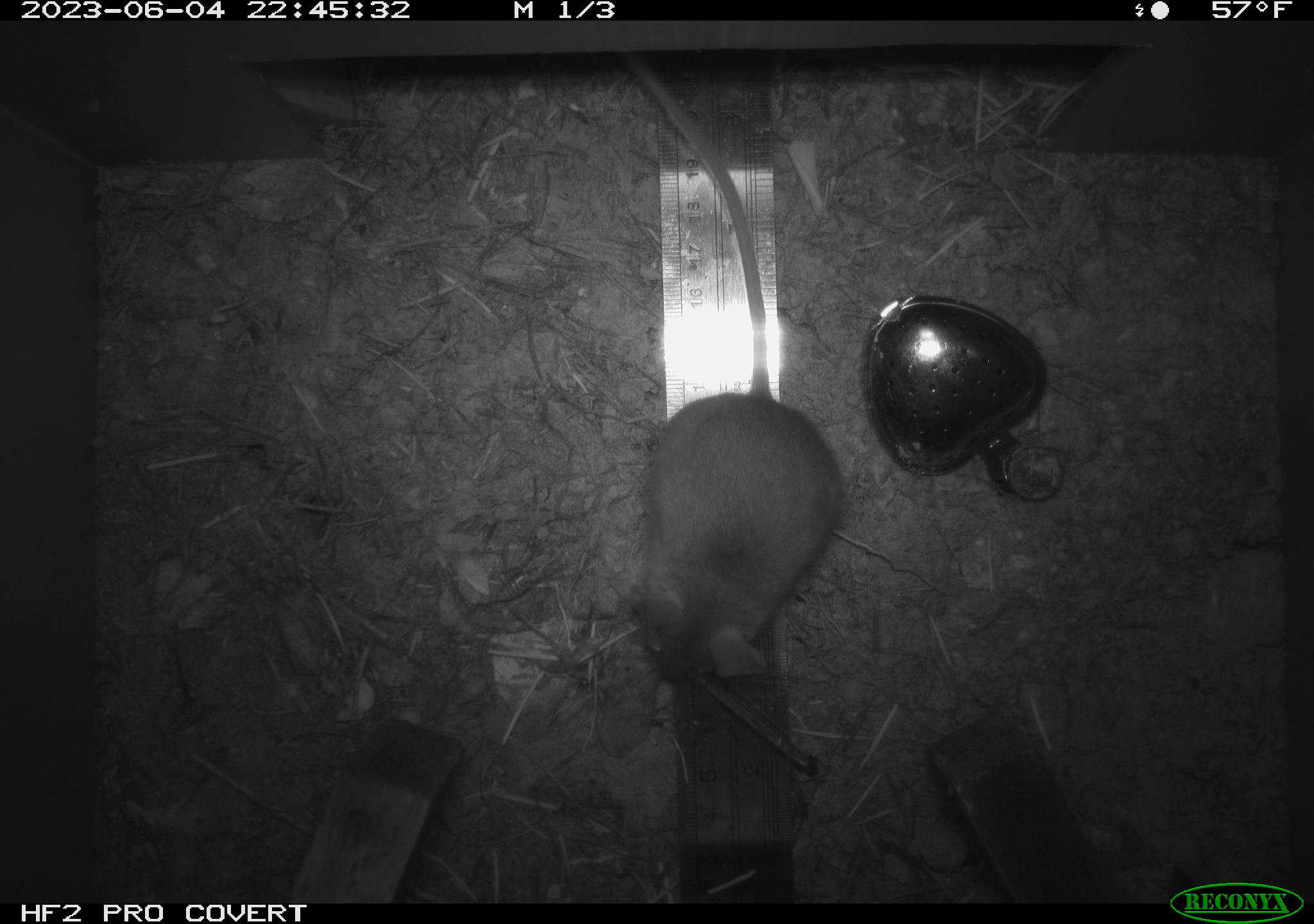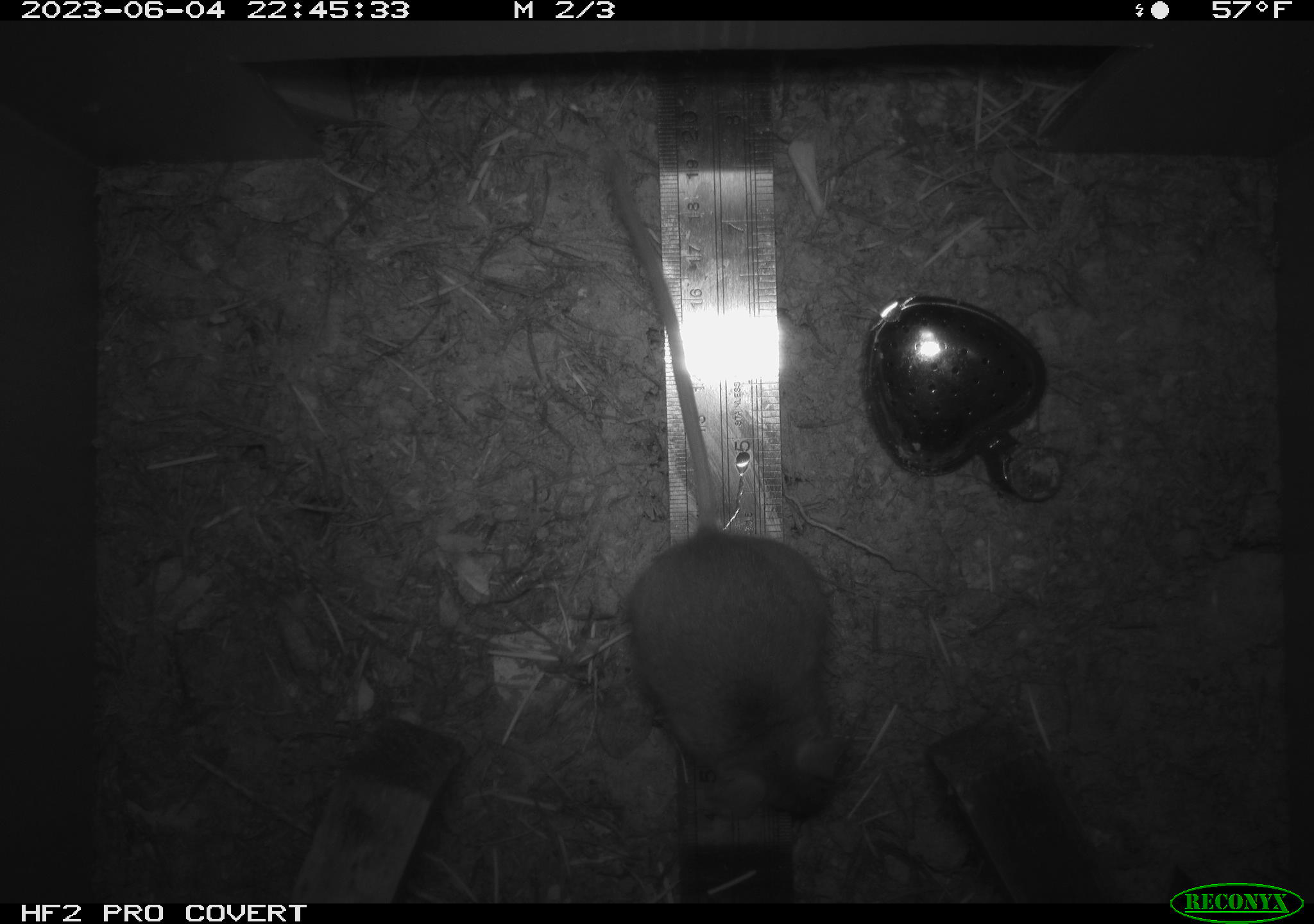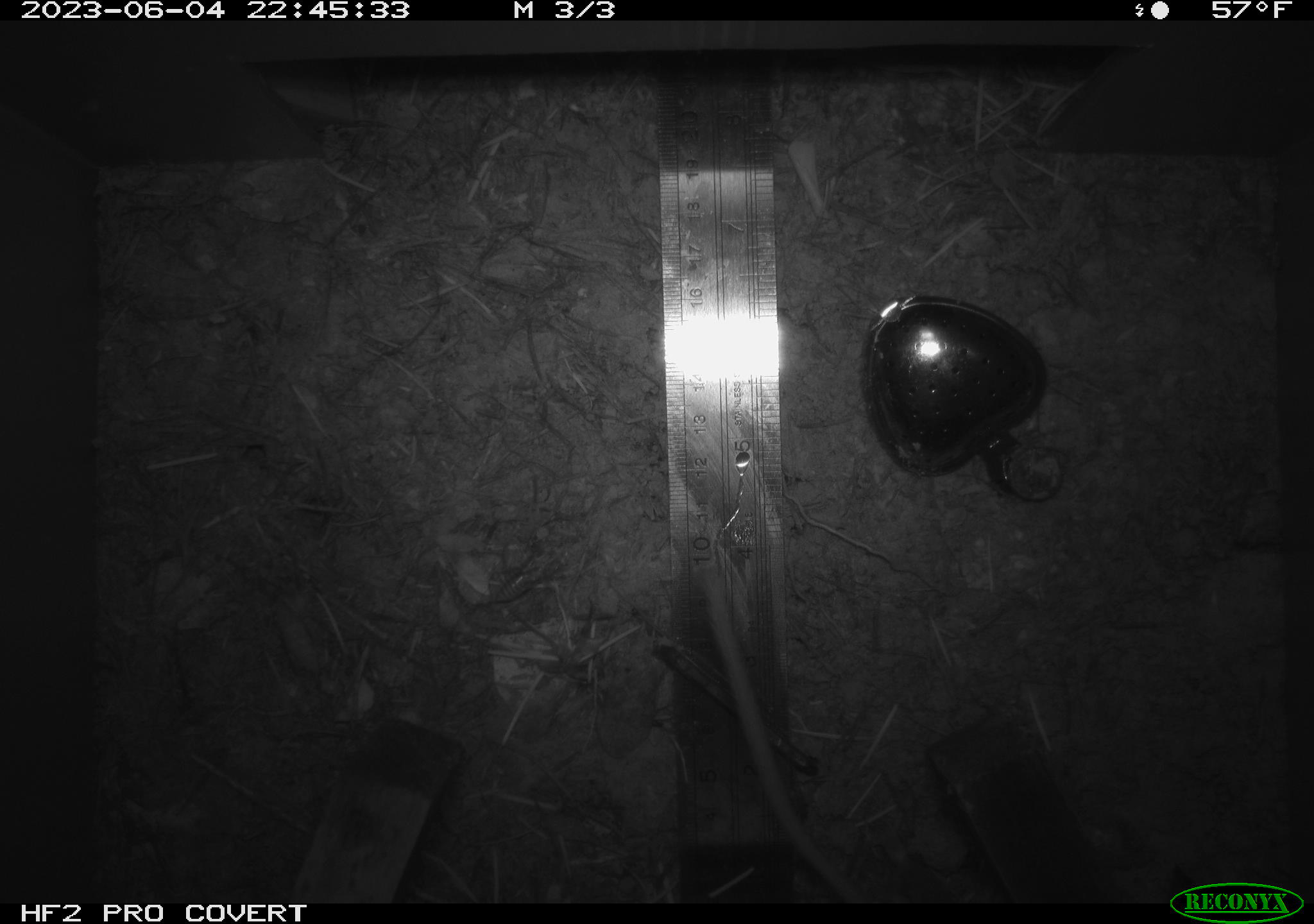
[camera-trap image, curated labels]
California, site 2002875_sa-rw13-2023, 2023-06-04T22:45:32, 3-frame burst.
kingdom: Animalia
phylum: Chordata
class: Mammalia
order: Rodentia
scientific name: Rodentia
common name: mouse species